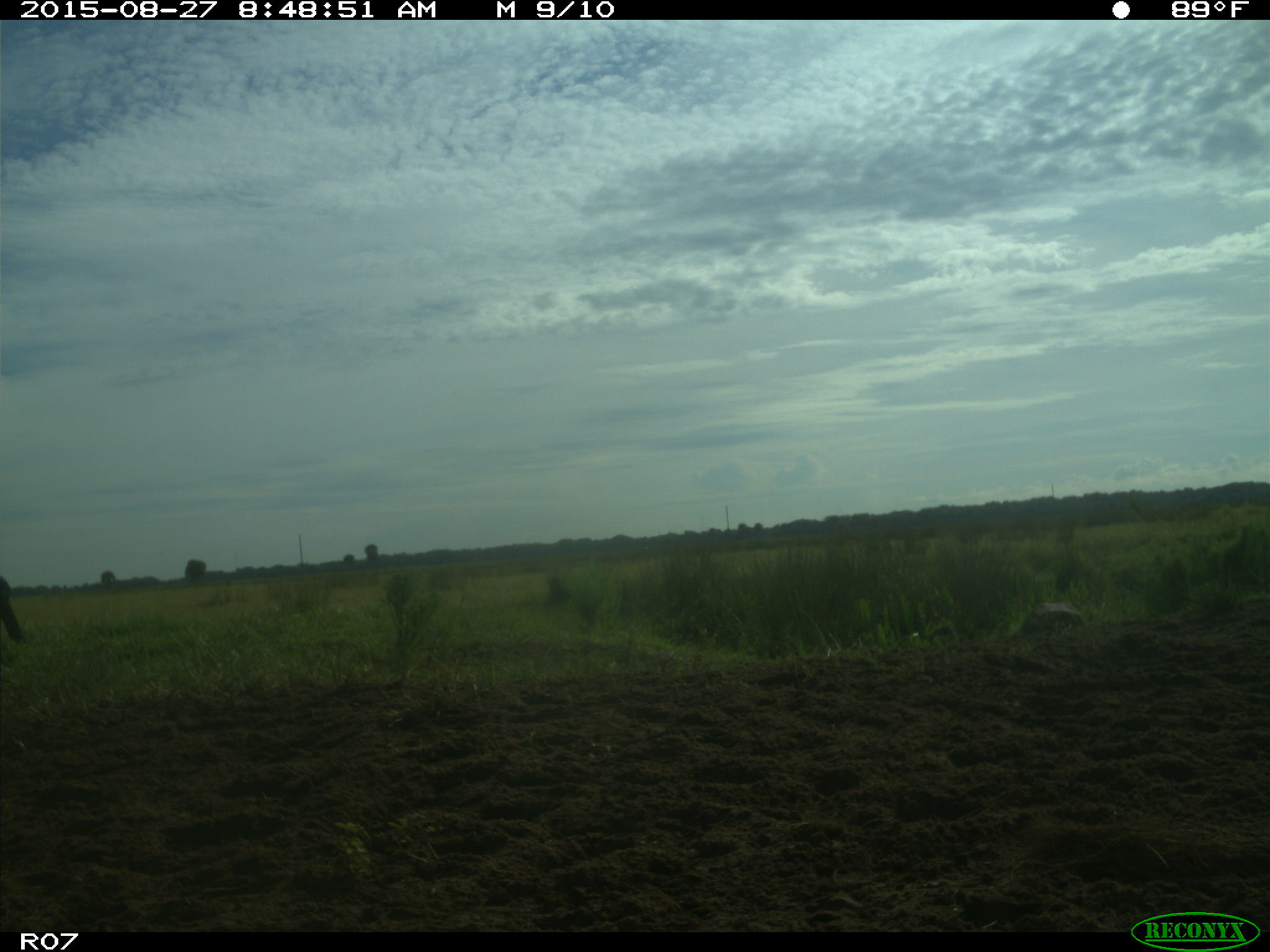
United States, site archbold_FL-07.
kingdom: Animalia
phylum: Chordata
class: Mammalia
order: Artiodactyla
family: Bovidae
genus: Bos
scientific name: Bos taurus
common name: domestic cow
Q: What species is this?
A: Bos taurus (domestic cow).